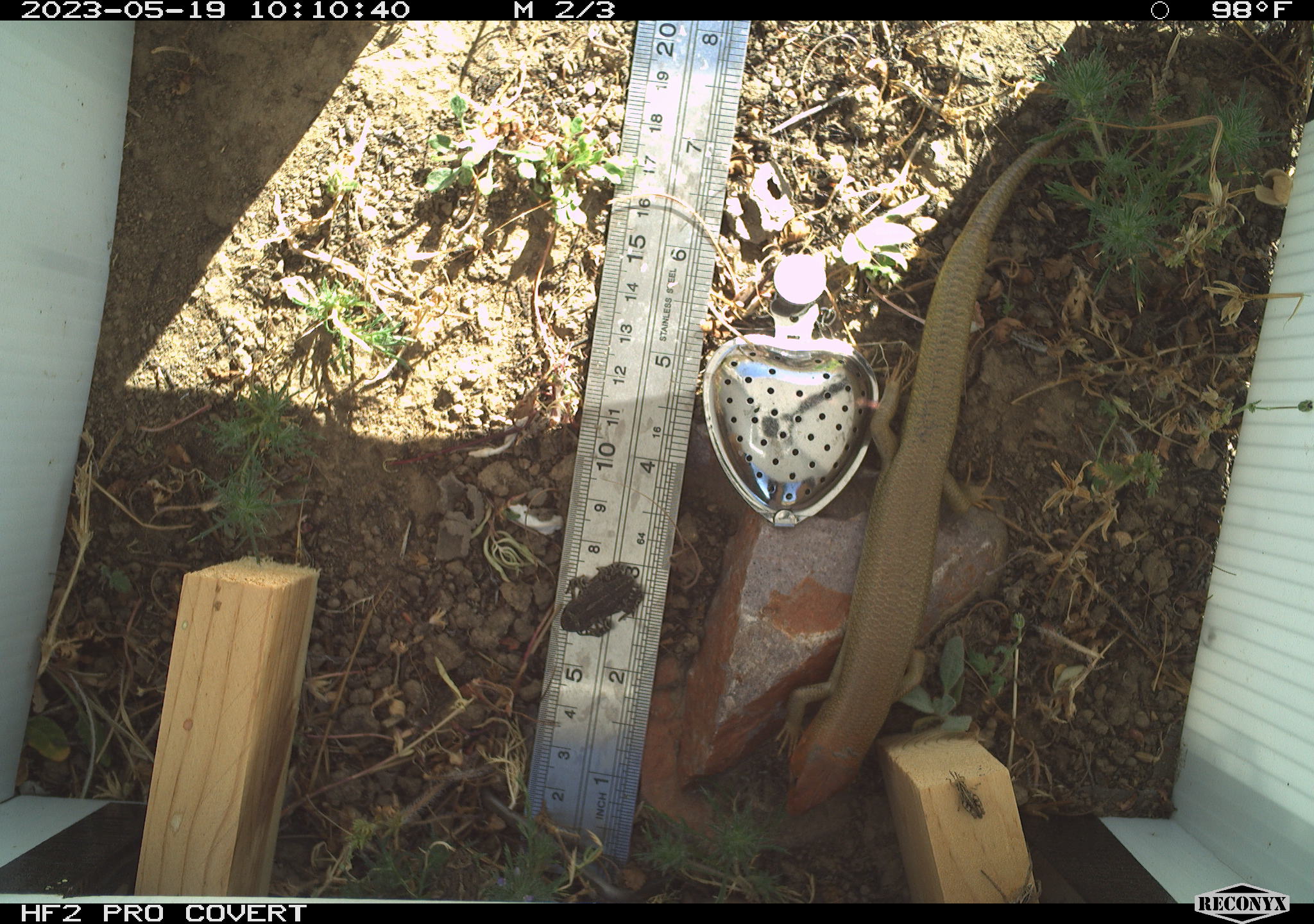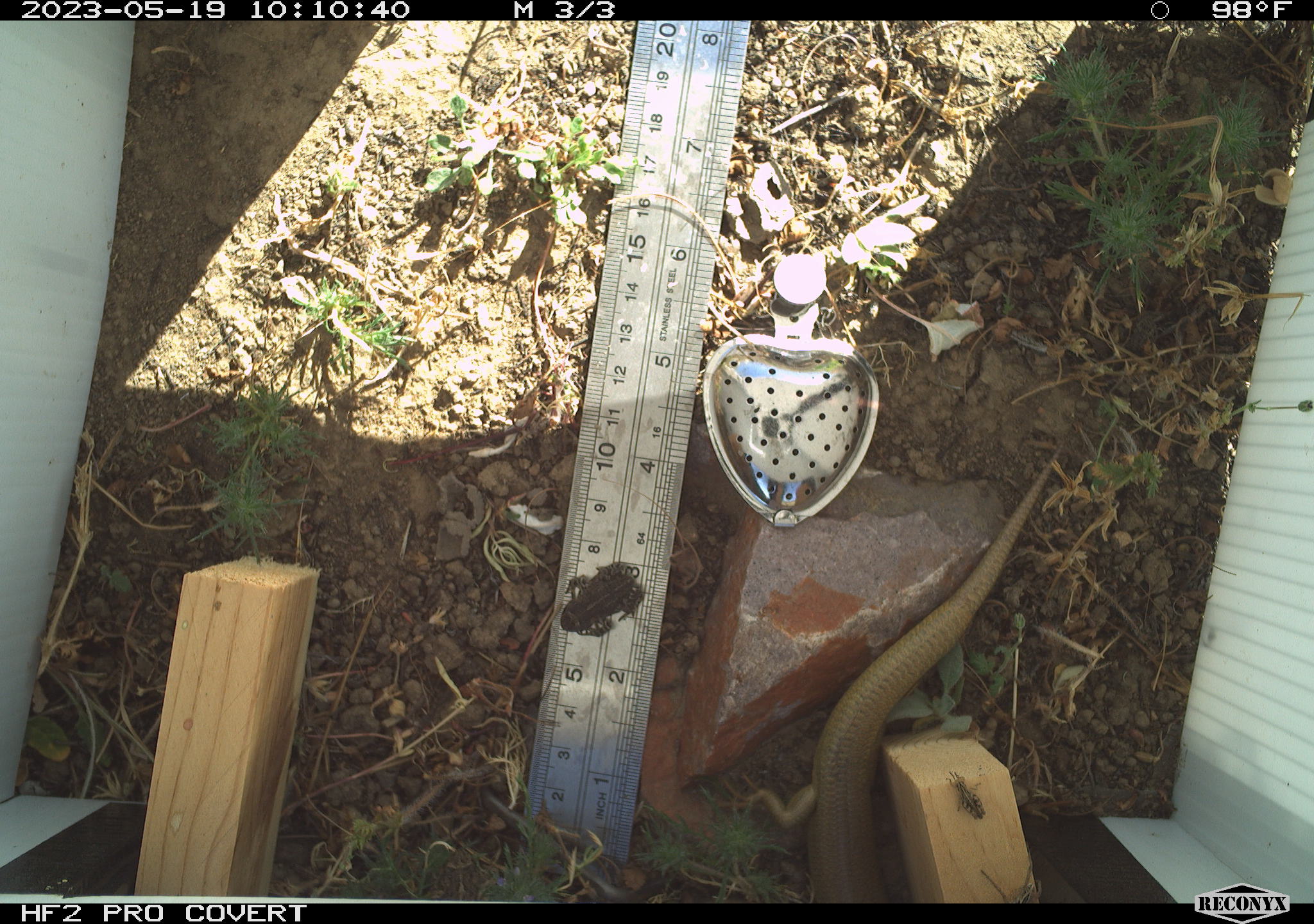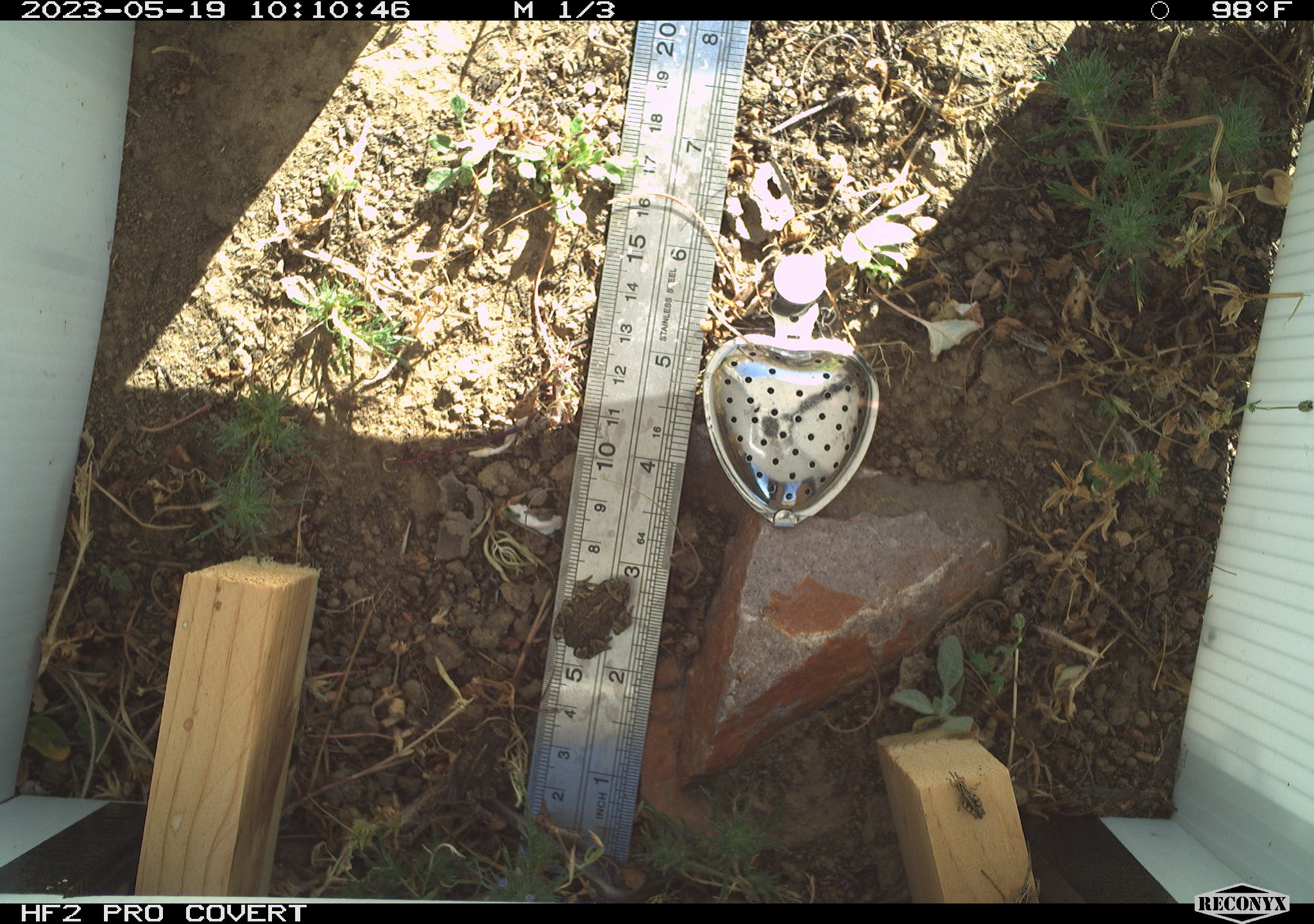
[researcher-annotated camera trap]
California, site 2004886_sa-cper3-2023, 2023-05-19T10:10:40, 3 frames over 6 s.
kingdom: Animalia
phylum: Chordata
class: Amphibia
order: Anura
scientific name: Anura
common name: frogs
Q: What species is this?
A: Frogs (Anura).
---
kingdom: Animalia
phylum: Chordata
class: Reptilia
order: Squamata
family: Scincidae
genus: Plestiodon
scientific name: Plestiodon gilberti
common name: gilbert's skink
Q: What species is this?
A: Gilbert's skink (Plestiodon gilberti).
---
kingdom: Animalia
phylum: Arthropoda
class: Insecta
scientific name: Insecta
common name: insect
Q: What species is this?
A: Insect (Insecta).